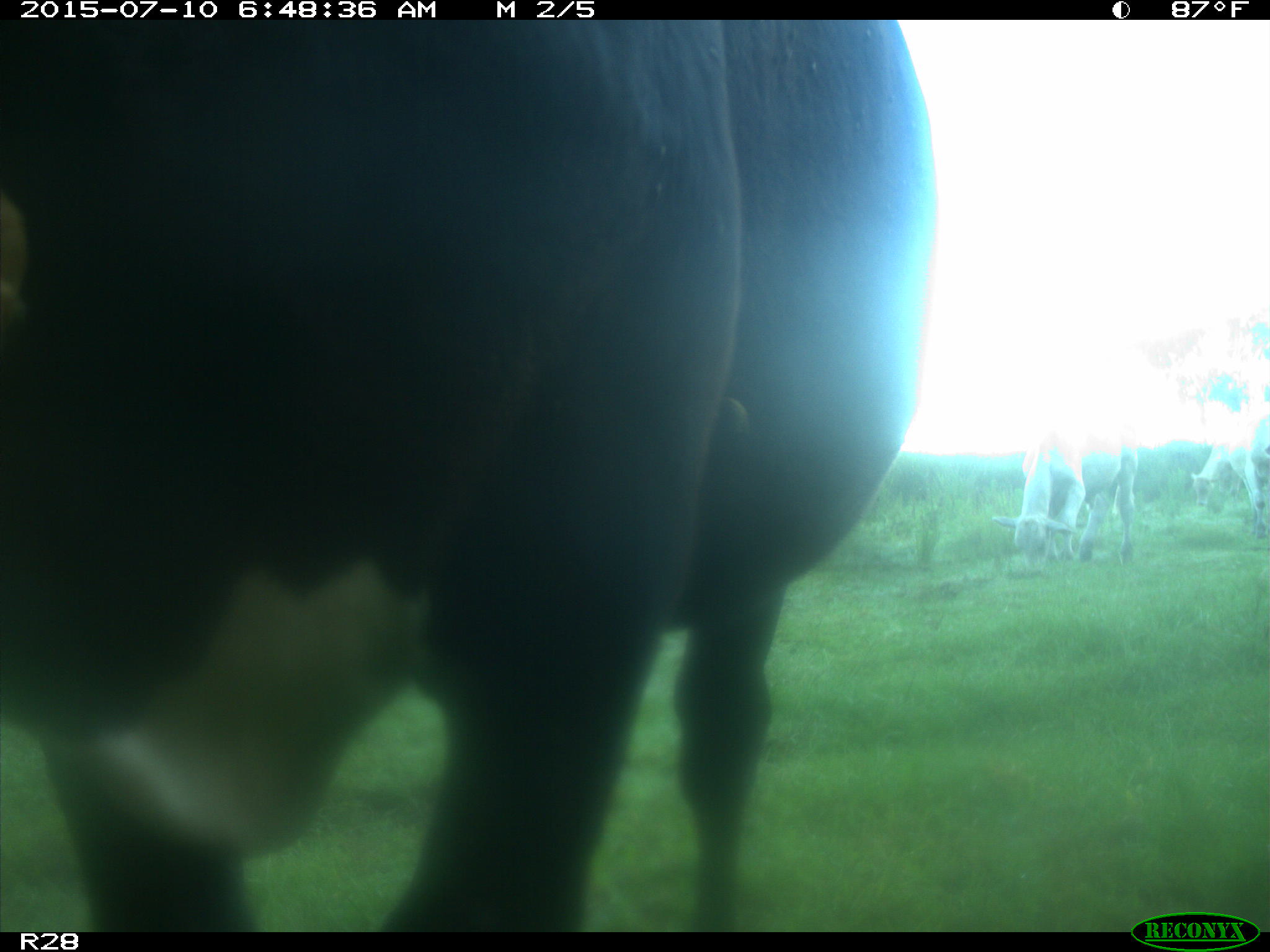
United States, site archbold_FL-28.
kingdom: Animalia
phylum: Chordata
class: Mammalia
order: Artiodactyla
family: Bovidae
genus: Bos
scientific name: Bos taurus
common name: domestic cow